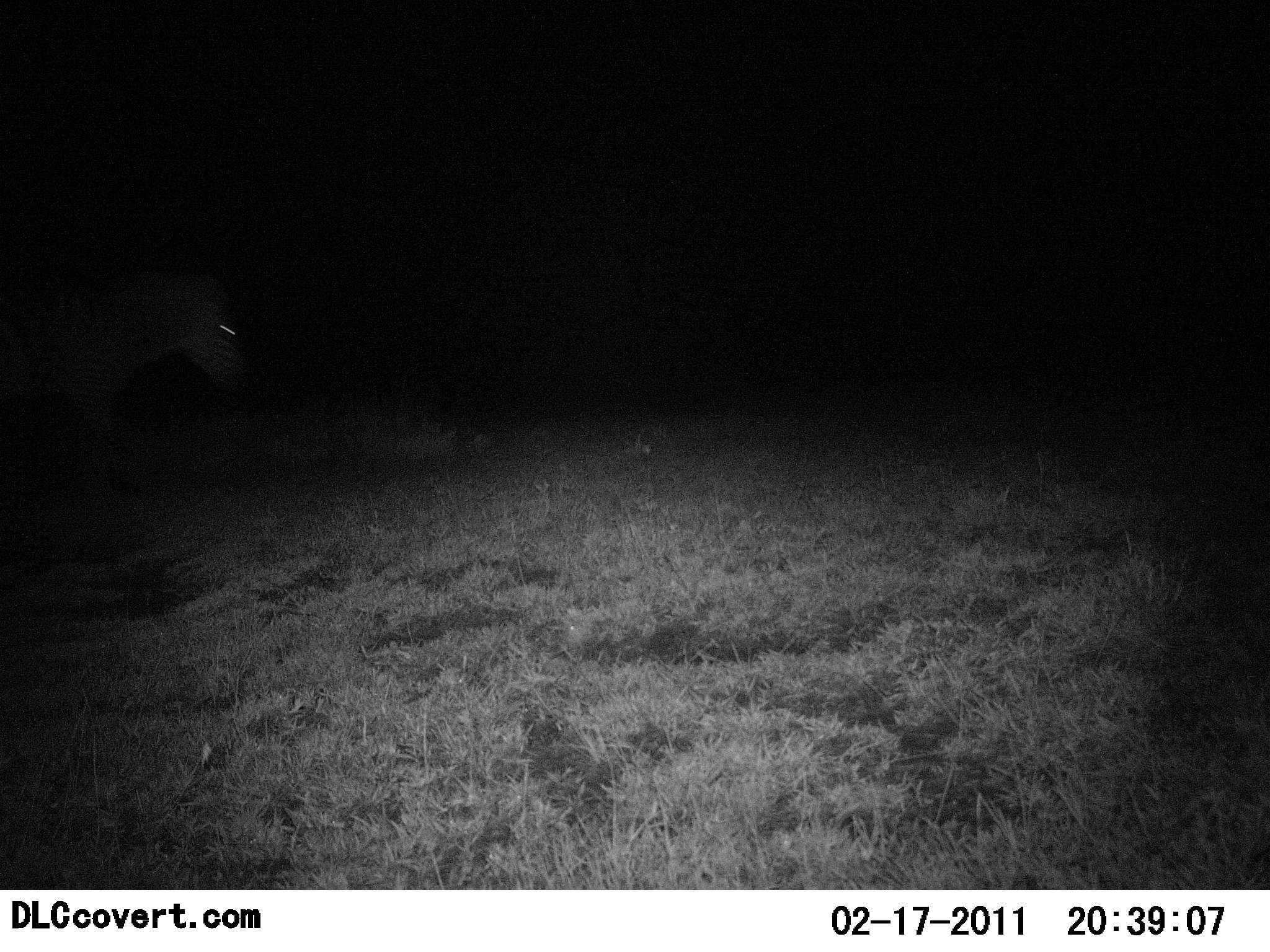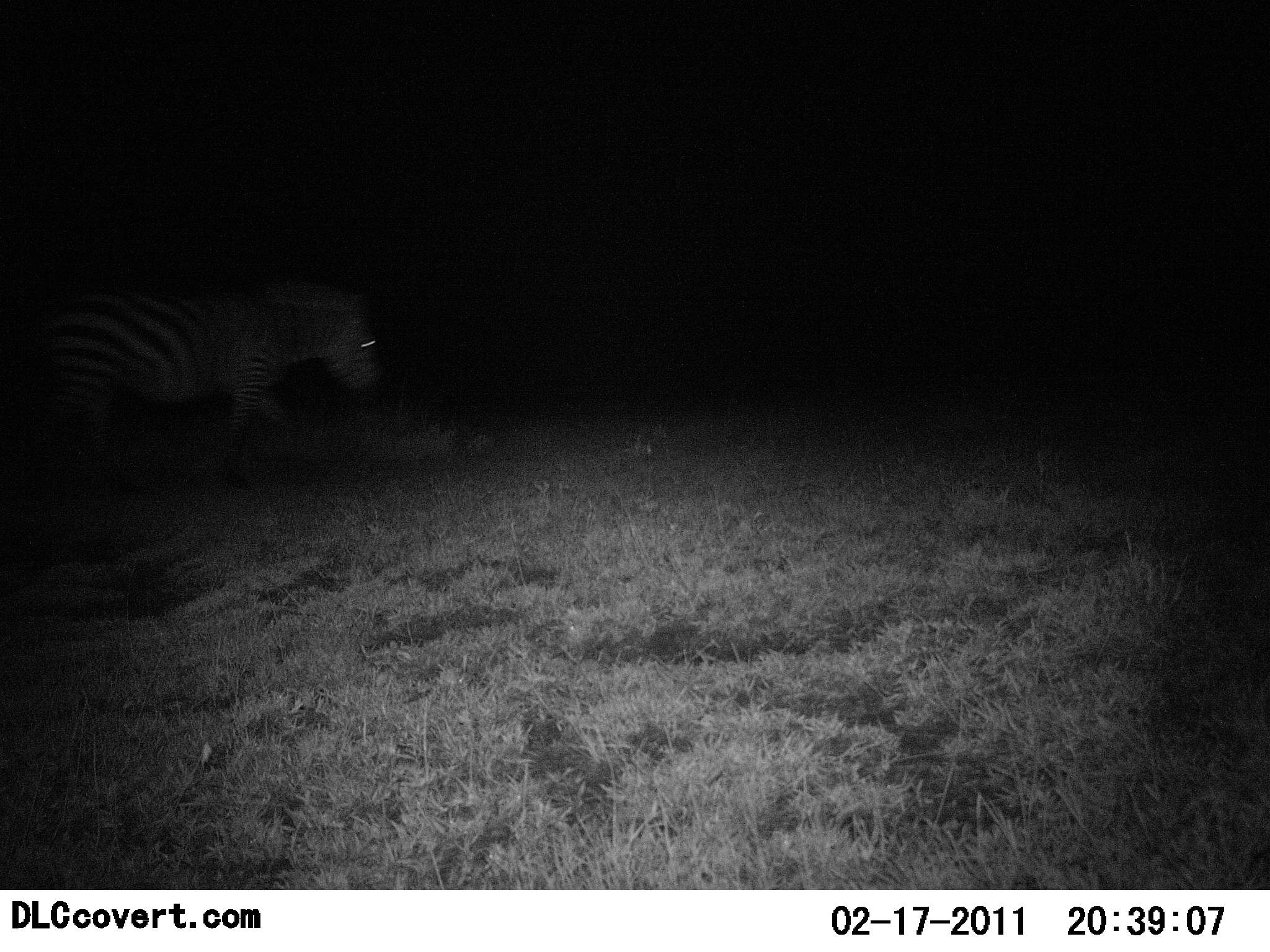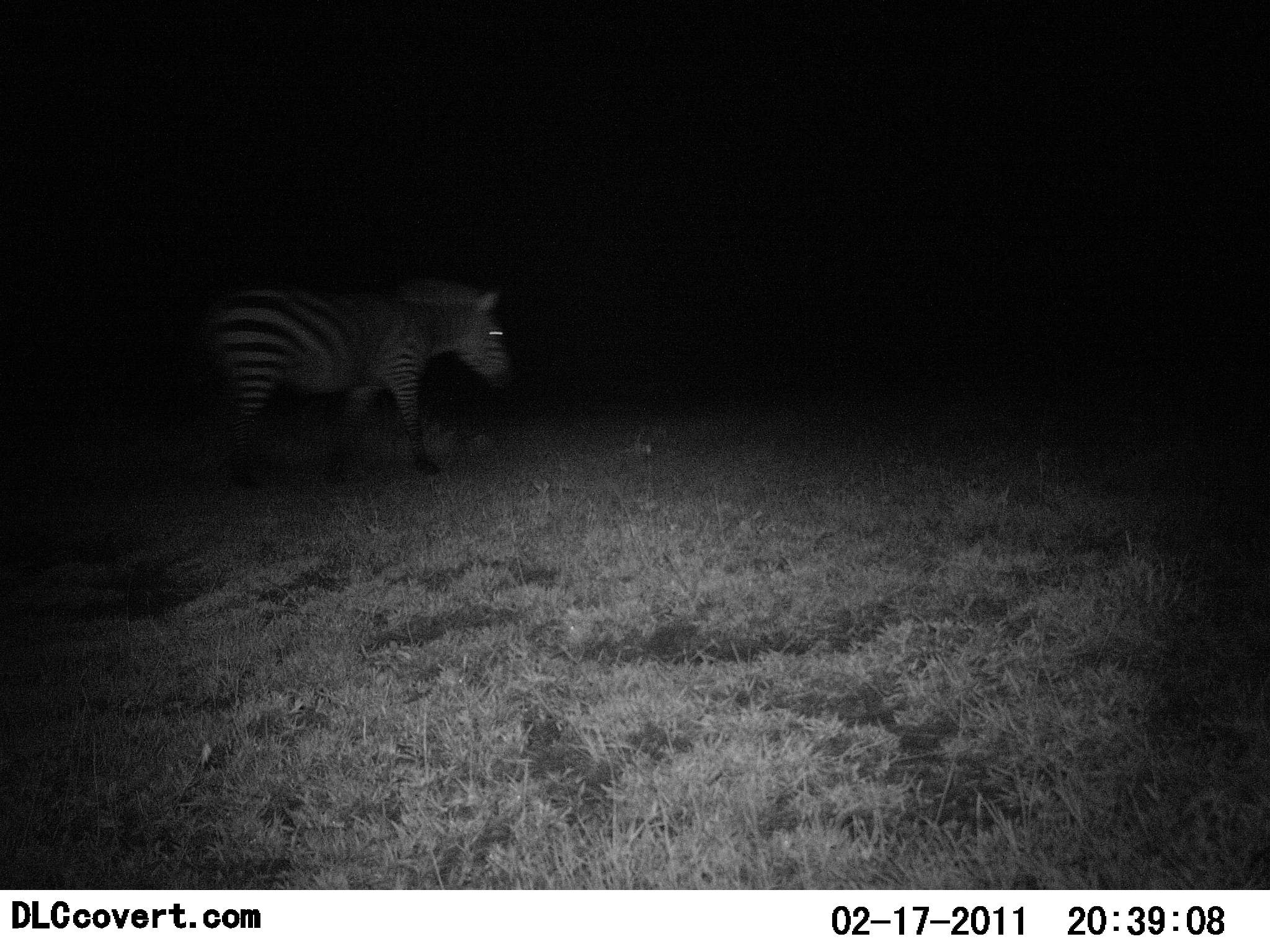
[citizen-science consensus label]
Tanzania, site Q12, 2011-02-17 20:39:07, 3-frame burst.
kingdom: Animalia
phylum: Chordata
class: Mammalia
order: Perissodactyla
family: Equidae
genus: Equus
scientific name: Equus quagga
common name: plains zebra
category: zebra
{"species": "zebra (plains zebra) (Equus quagga)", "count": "1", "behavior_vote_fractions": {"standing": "0%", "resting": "0%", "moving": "100%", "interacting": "0%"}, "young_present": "0%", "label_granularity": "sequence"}